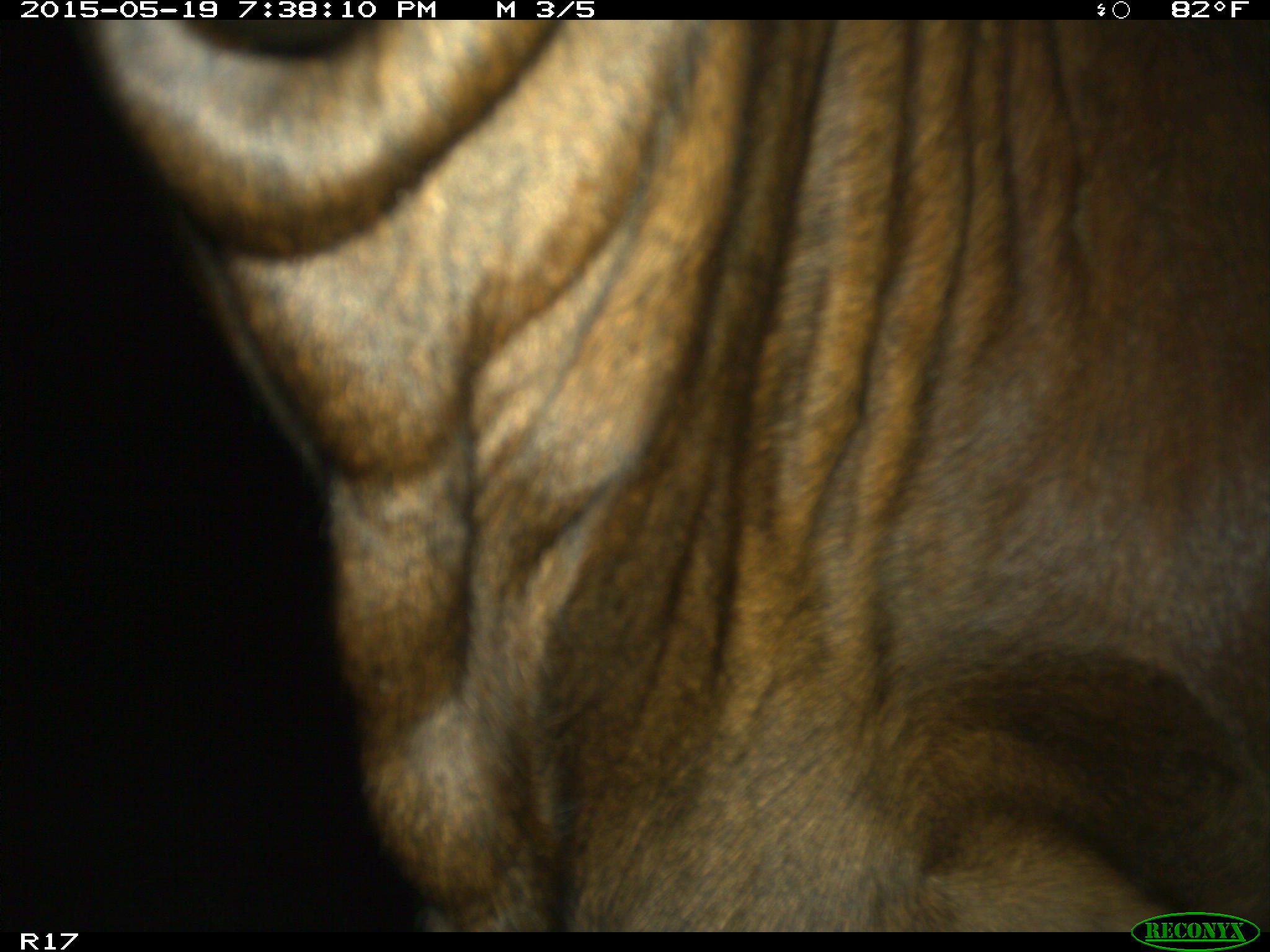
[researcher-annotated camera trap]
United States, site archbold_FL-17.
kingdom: Animalia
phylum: Chordata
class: Mammalia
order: Artiodactyla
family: Bovidae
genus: Bos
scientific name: Bos taurus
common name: domestic cow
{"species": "Bos taurus (domestic cow)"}